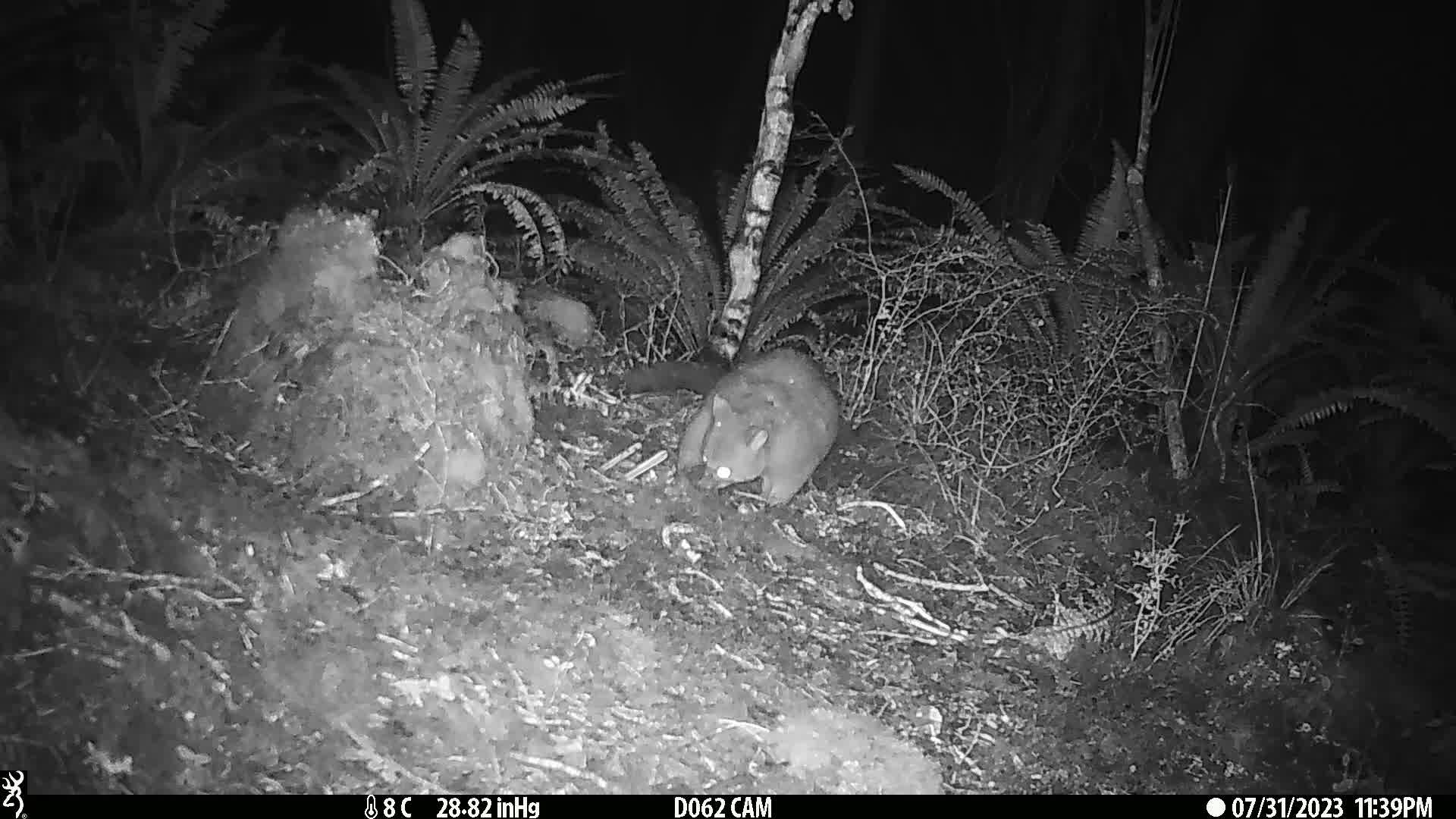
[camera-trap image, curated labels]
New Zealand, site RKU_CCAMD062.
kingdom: Animalia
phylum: Chordata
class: Mammalia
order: Diprotodontia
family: Phalangeridae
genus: Trichosurus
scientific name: Trichosurus vulpecula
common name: common brushtail possum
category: possum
Possum (common brushtail possum) (Trichosurus vulpecula).